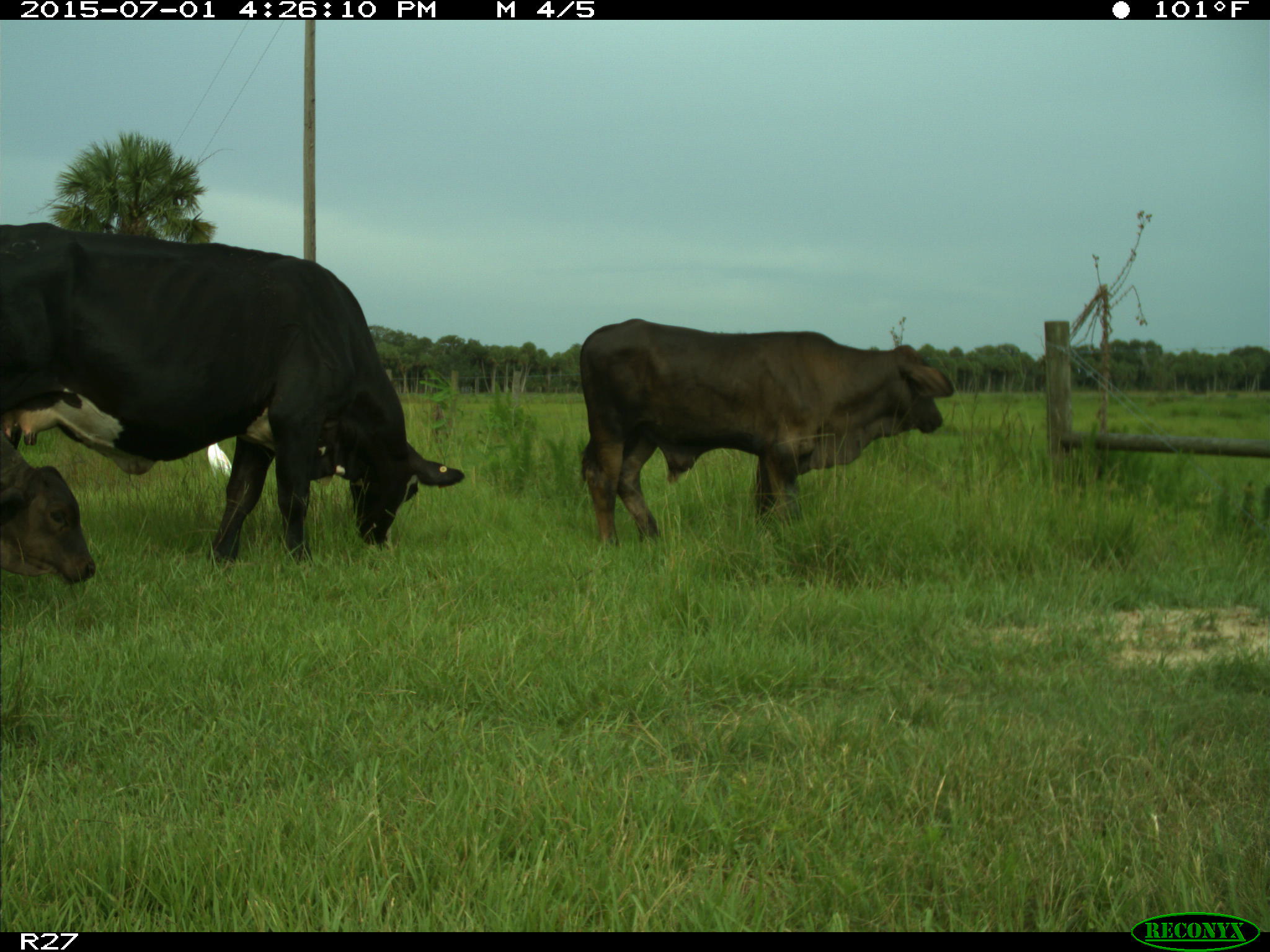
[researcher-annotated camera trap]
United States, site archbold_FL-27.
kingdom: Animalia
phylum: Chordata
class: Mammalia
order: Artiodactyla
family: Bovidae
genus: Bos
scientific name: Bos taurus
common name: domestic cow